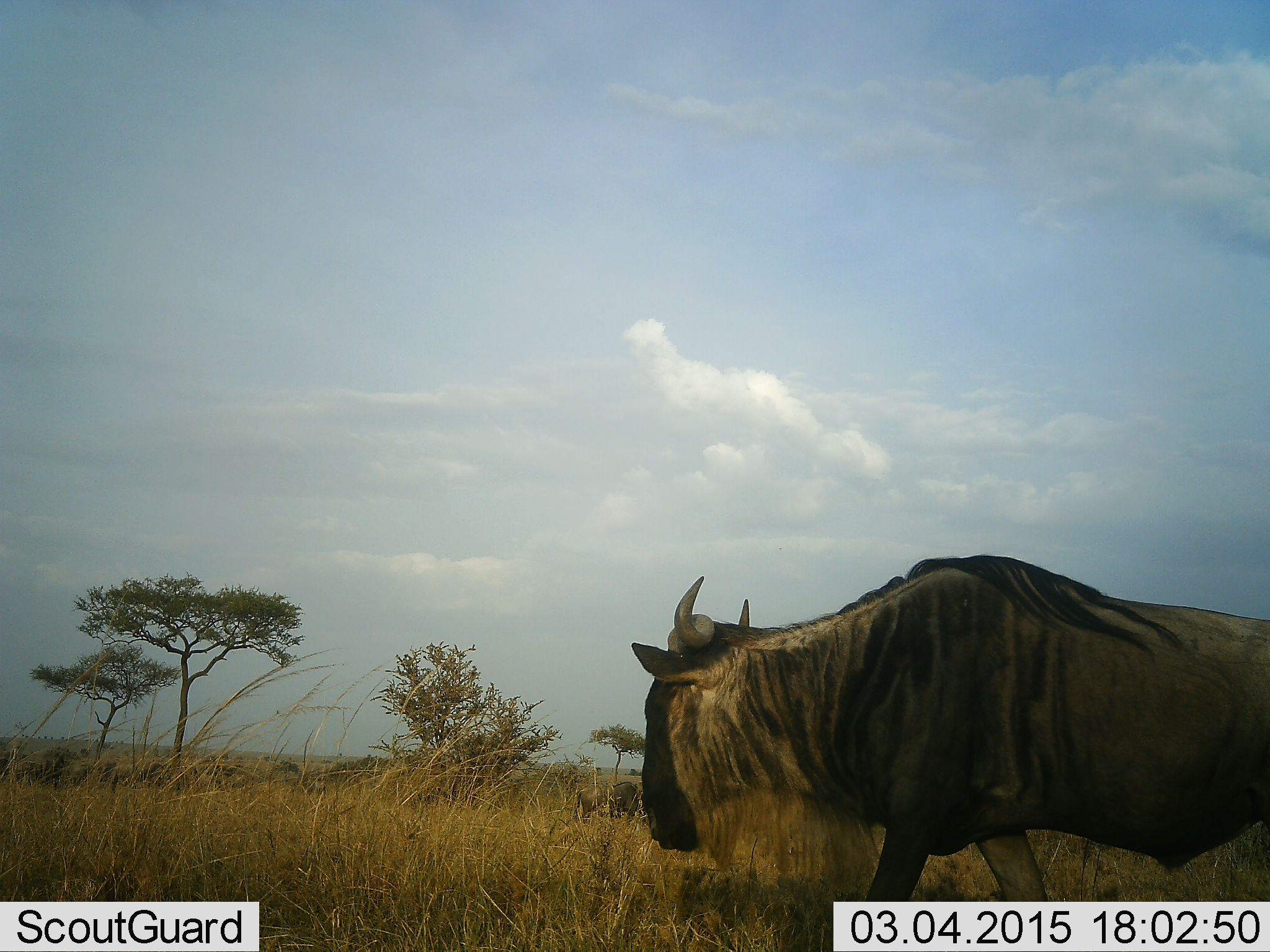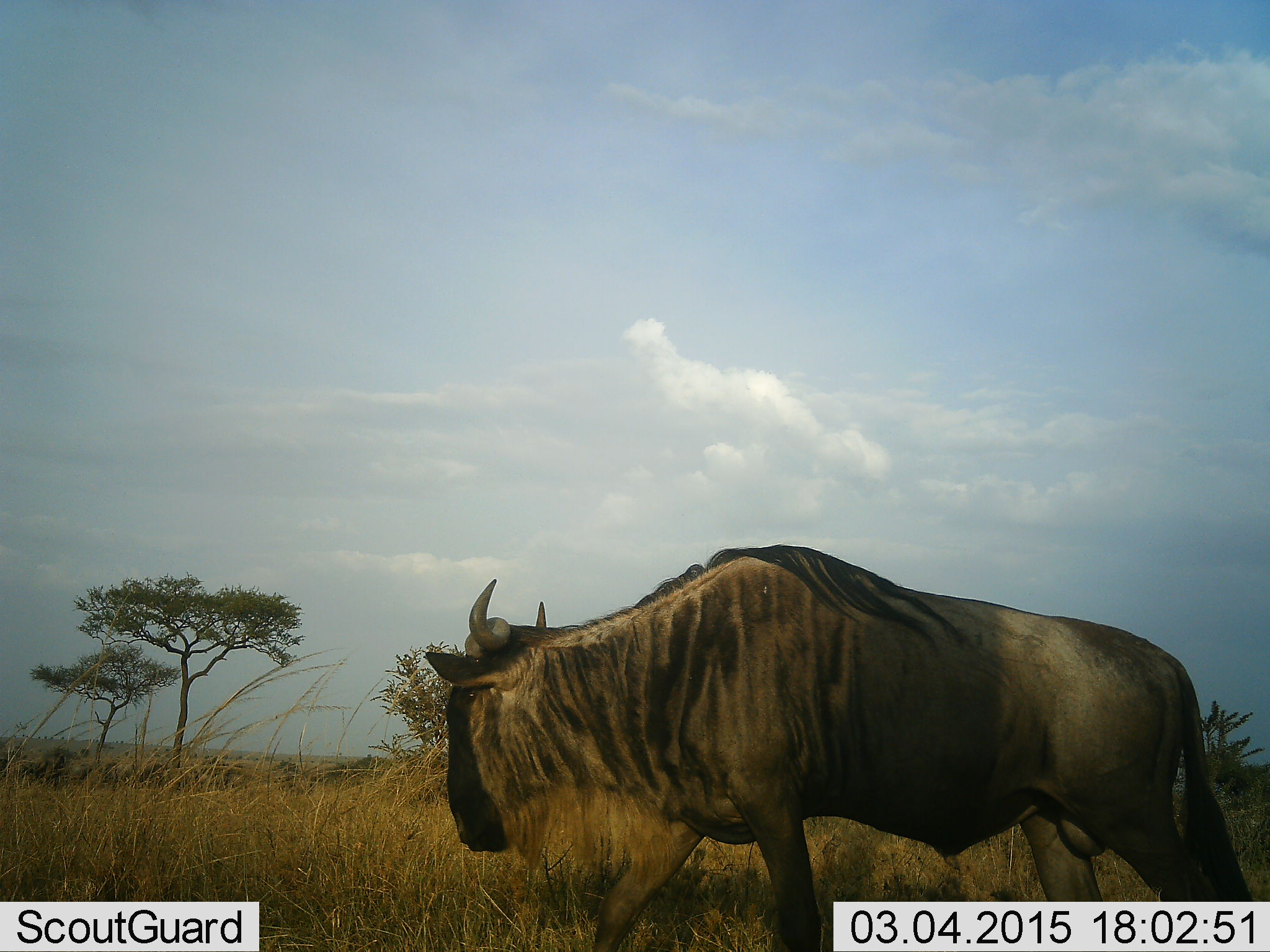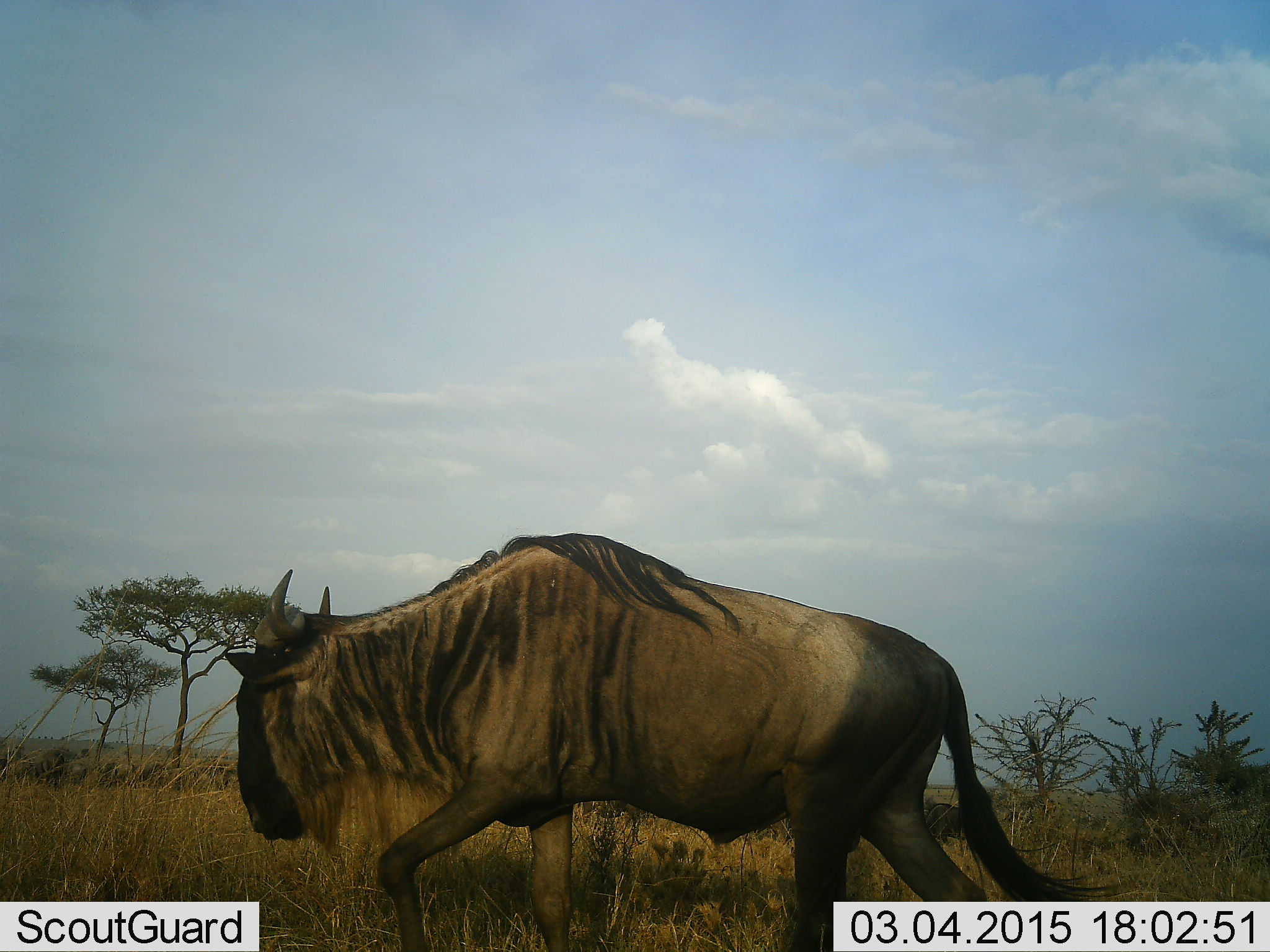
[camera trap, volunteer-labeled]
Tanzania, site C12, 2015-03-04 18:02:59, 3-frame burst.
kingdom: Animalia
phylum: Chordata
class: Mammalia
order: Artiodactyla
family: Bovidae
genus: Connochaetes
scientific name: Connochaetes taurinus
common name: blue wildebeest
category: wildebeest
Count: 1.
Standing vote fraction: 10%.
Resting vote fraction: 0%.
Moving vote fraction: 100%.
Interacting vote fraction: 0%.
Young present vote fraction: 0%.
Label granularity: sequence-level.